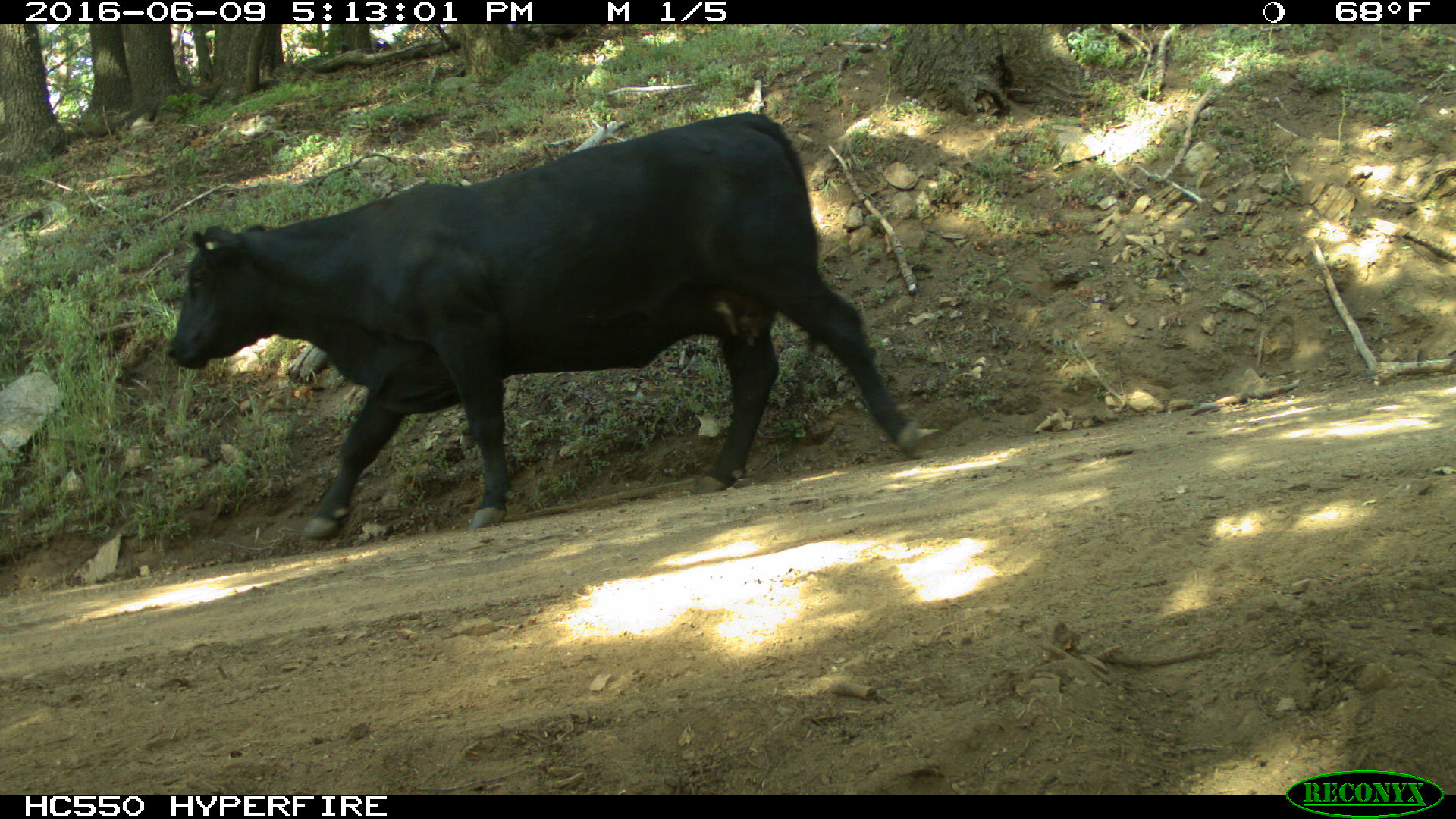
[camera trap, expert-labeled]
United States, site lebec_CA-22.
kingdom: Animalia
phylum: Chordata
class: Mammalia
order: Artiodactyla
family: Bovidae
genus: Bos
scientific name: Bos taurus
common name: domestic cow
Bos taurus (domestic cow).